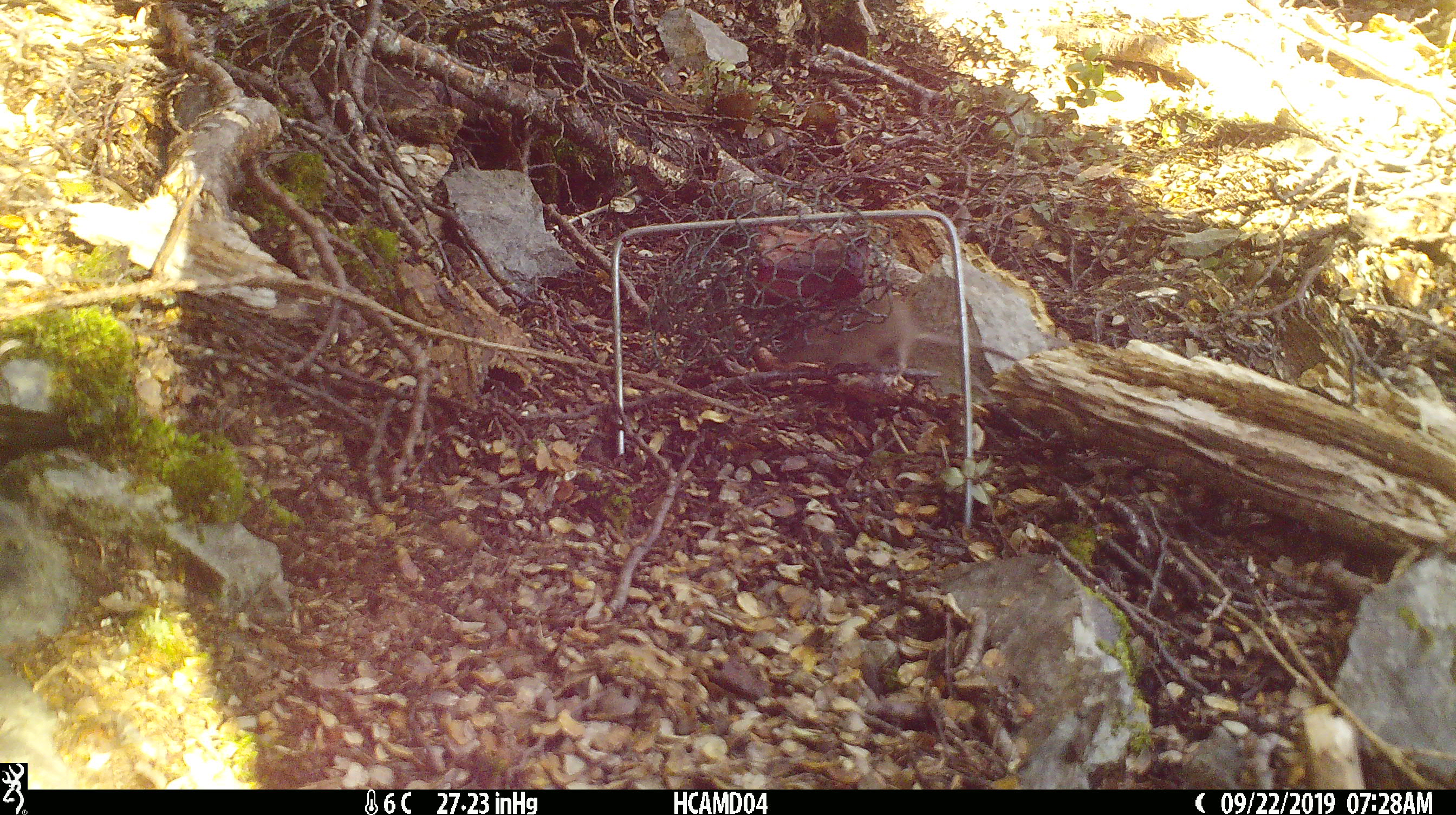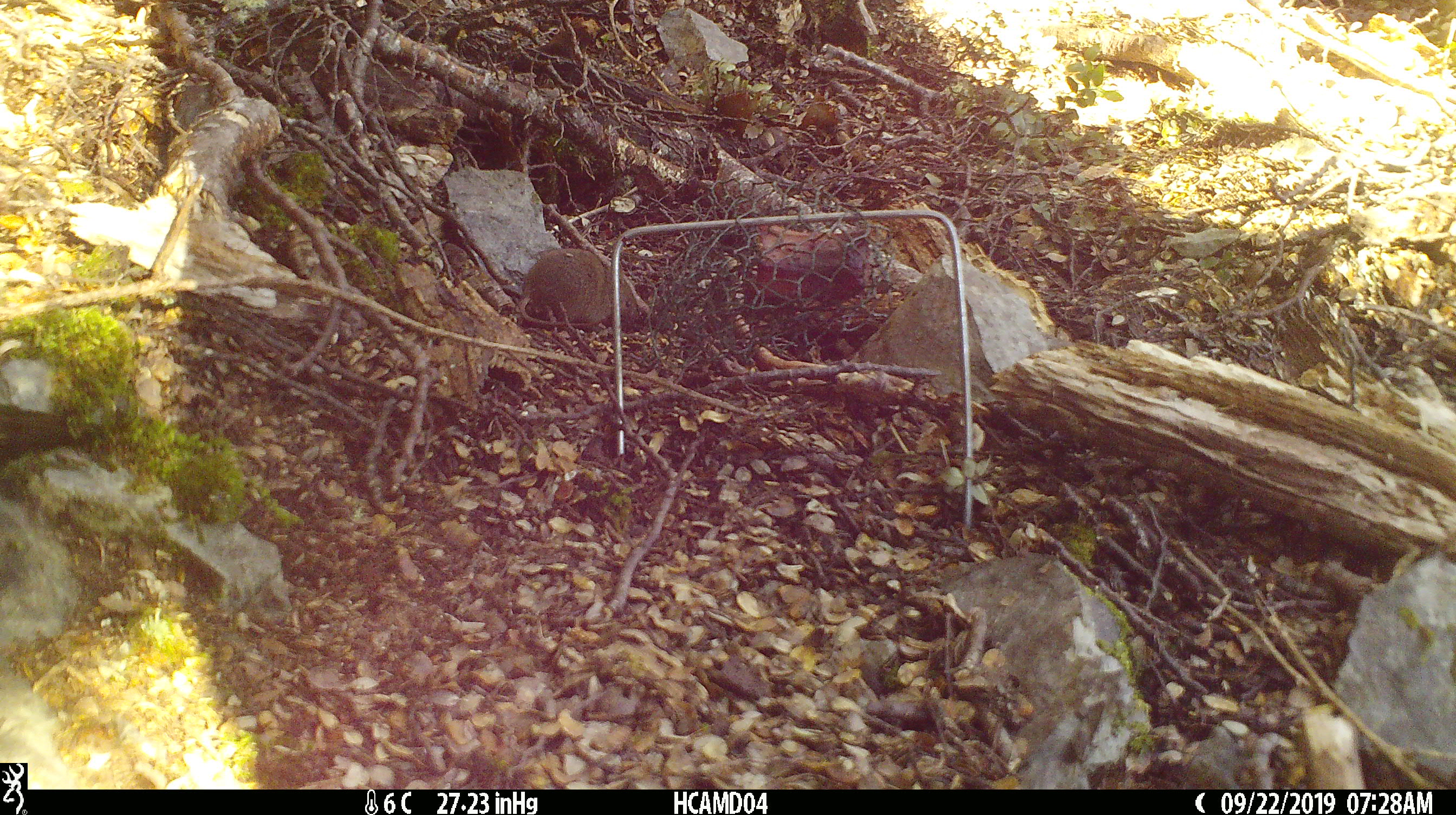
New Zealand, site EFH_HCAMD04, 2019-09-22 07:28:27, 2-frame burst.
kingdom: Animalia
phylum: Chordata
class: Mammalia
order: Rodentia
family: Muridae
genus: Mus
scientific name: Mus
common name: mouse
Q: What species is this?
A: Mouse (Mus).